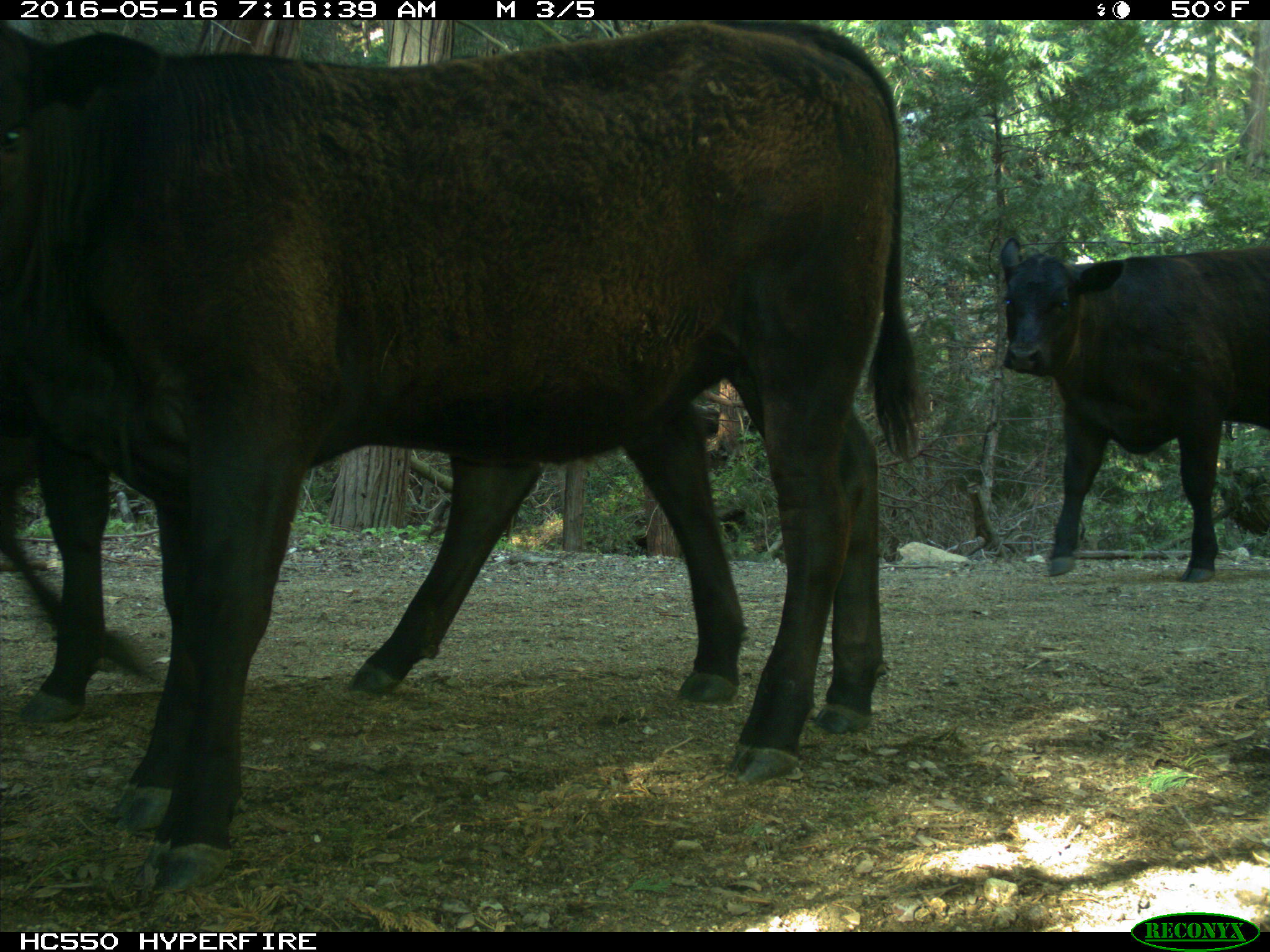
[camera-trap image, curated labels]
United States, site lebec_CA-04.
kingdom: Animalia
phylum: Chordata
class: Mammalia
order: Artiodactyla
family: Bovidae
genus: Bos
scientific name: Bos taurus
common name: domestic cow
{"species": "Bos taurus (domestic cow)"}